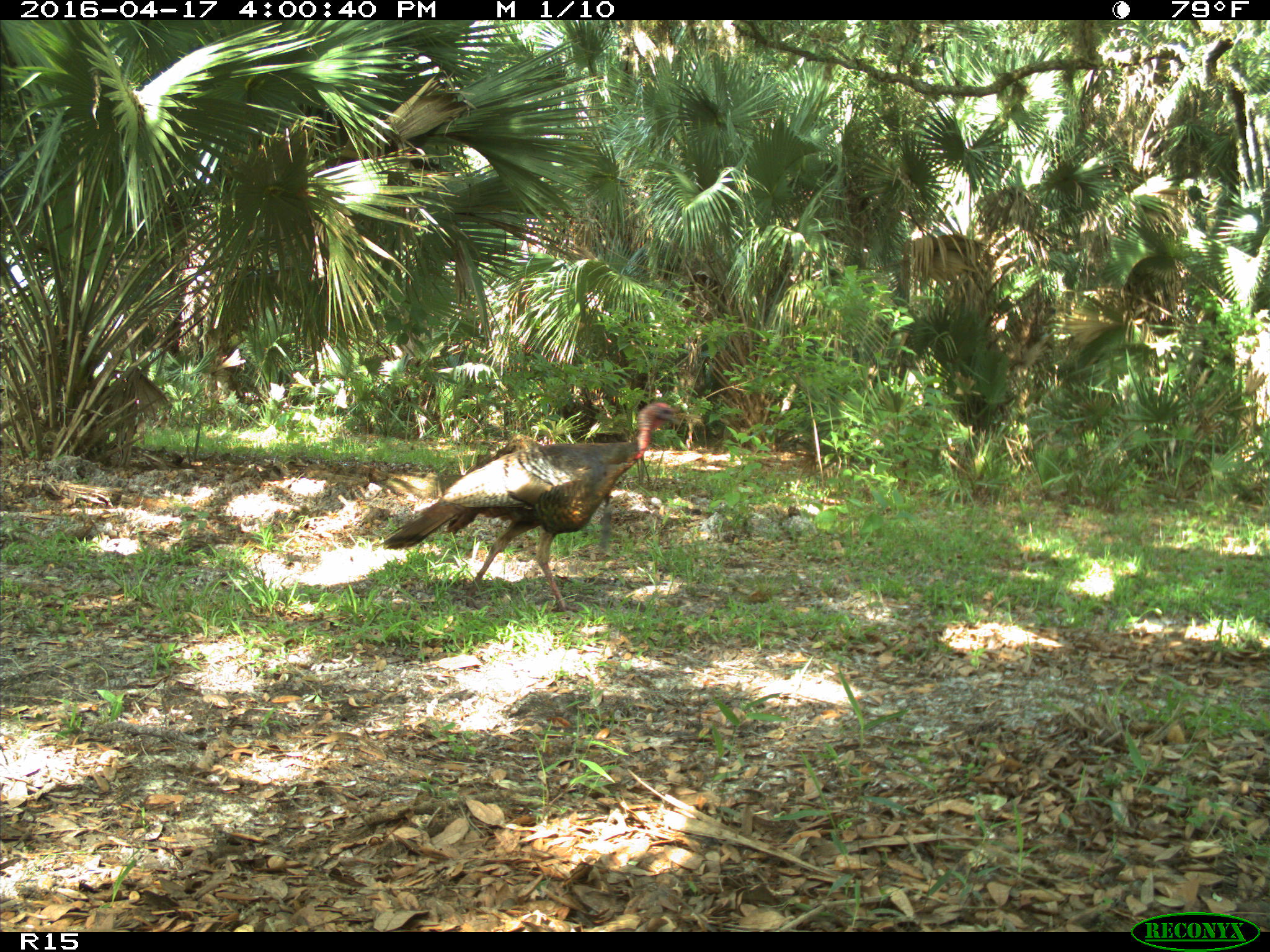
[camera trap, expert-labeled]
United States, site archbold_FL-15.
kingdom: Animalia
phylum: Chordata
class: Aves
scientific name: Aves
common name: birds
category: unidentified bird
Unidentified bird (birds) (Aves).